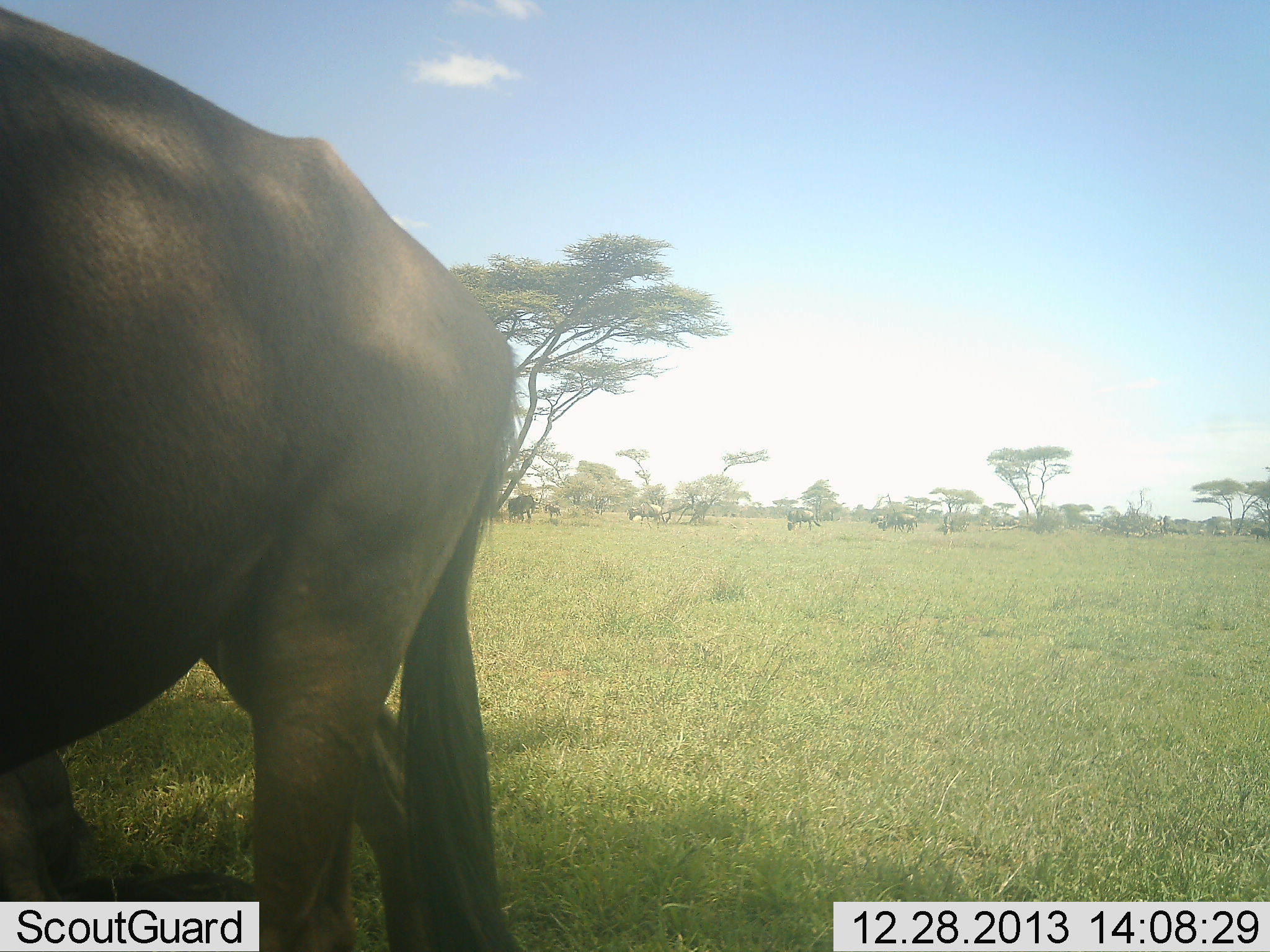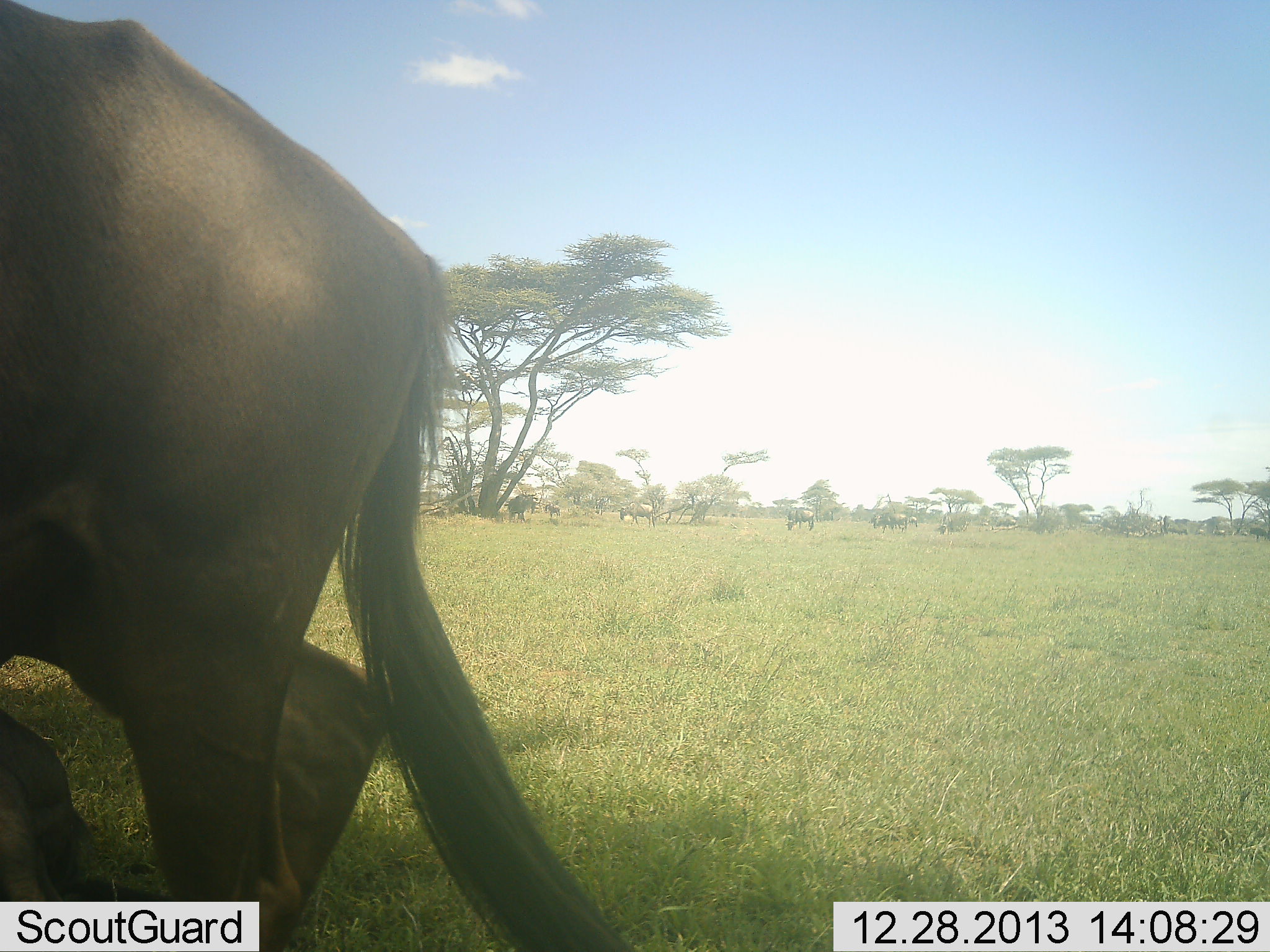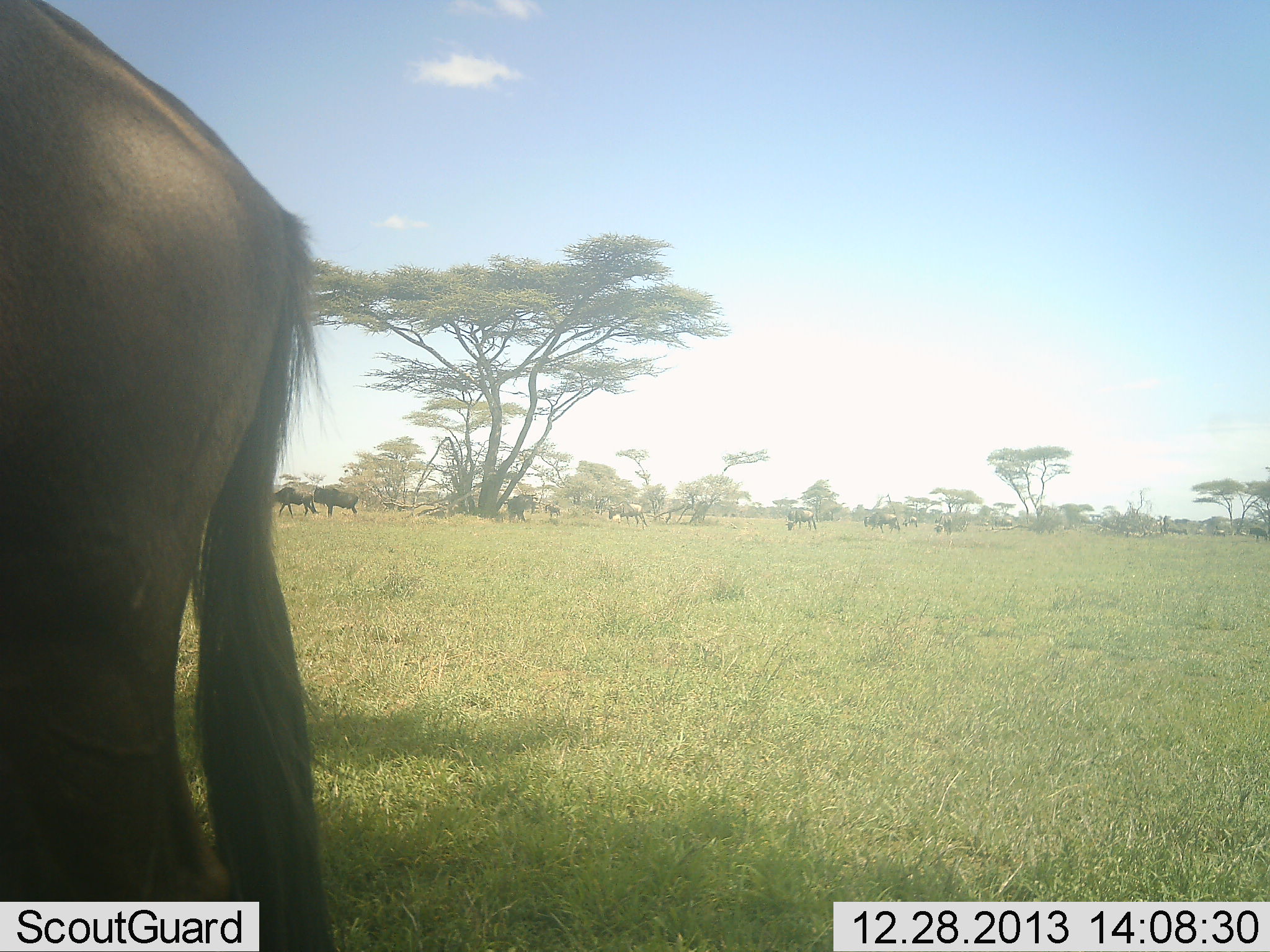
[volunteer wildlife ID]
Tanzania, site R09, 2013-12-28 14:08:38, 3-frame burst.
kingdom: Animalia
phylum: Chordata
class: Mammalia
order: Artiodactyla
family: Bovidae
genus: Connochaetes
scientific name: Connochaetes taurinus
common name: blue wildebeest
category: wildebeest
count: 11-50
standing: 50%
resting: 20%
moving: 70%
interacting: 0%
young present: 0%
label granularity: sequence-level